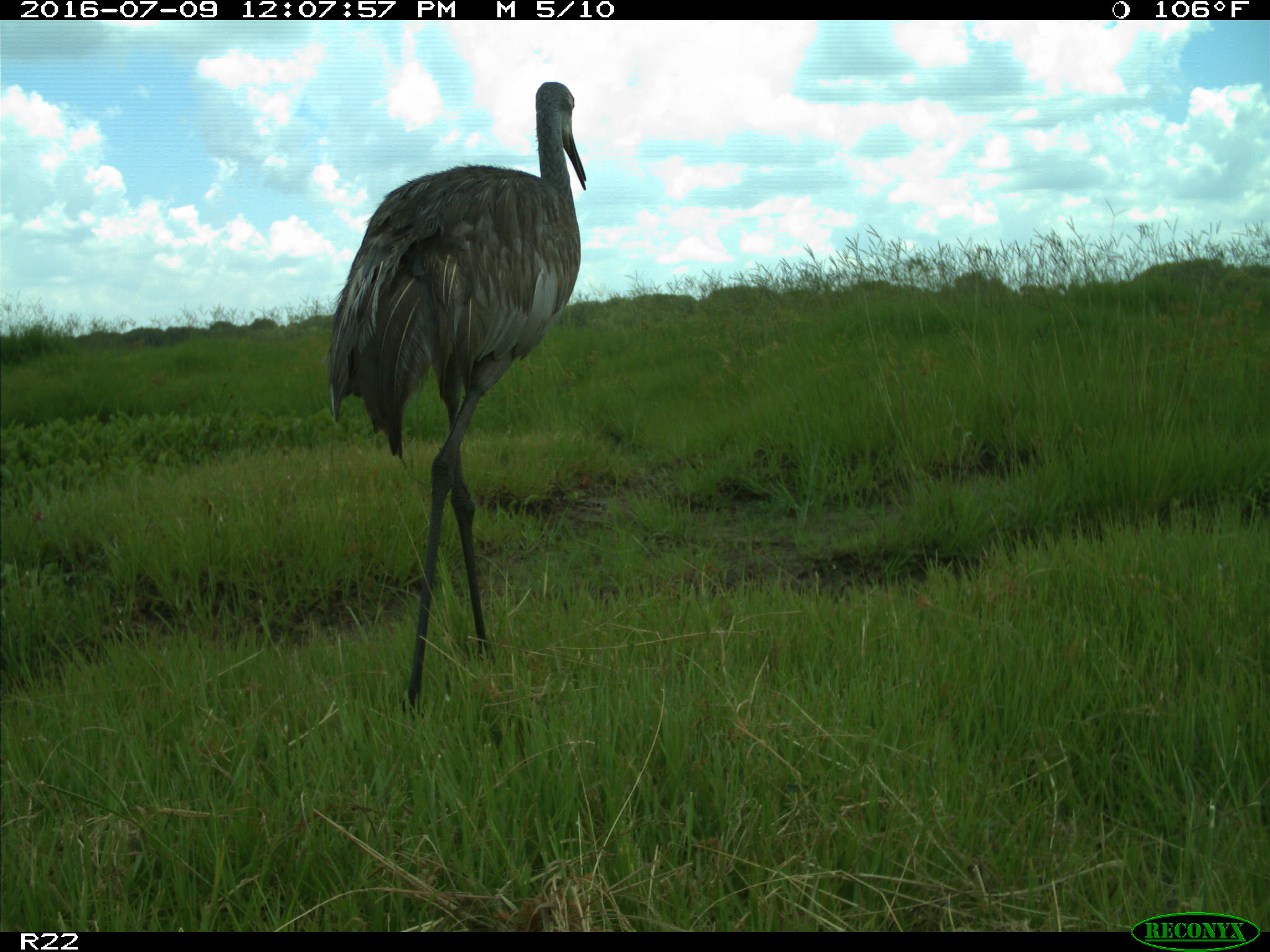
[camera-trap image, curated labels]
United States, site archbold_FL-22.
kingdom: Animalia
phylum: Chordata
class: Aves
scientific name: Aves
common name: birds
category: unidentified bird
Unidentified bird (birds) (Aves).